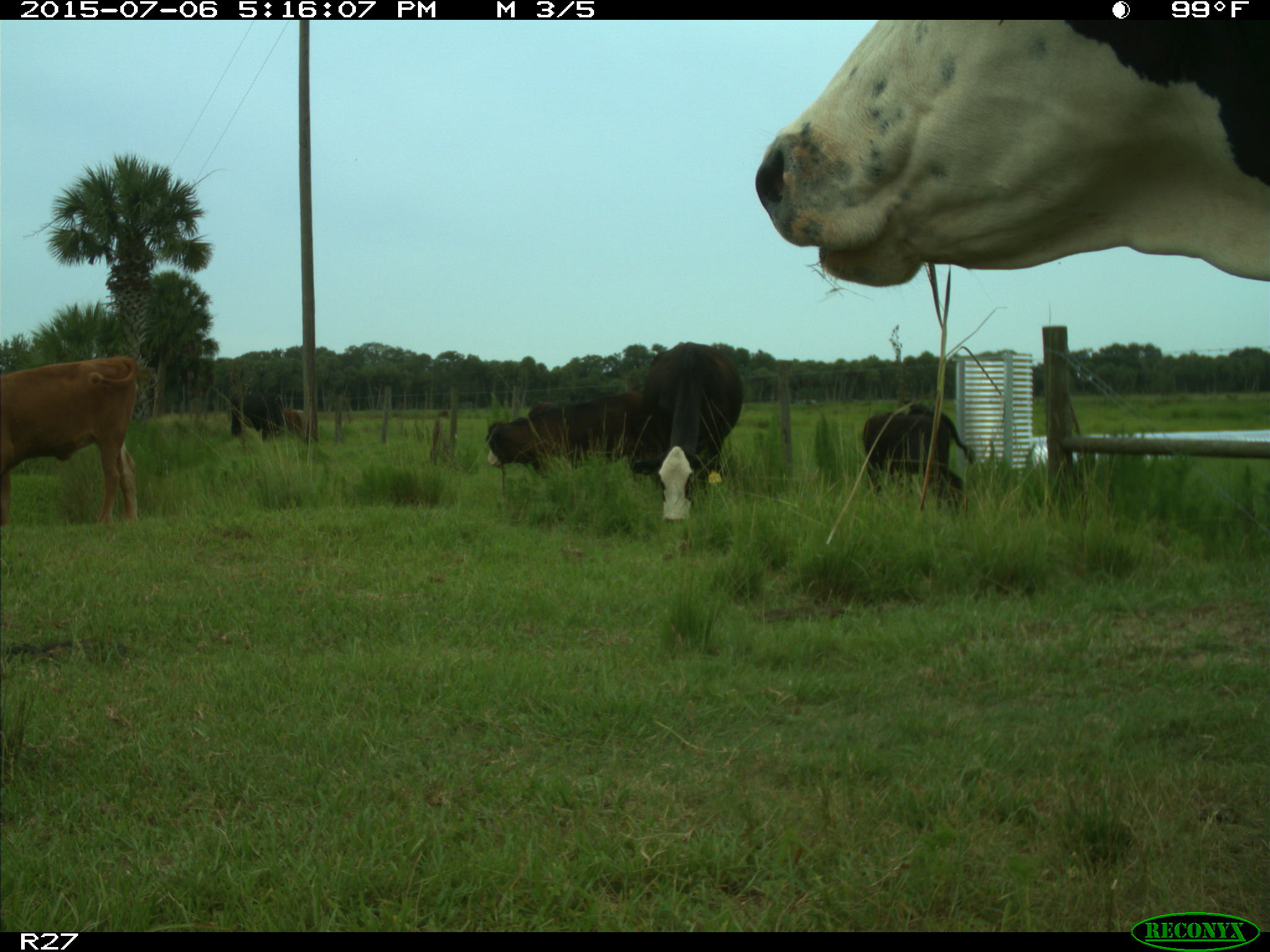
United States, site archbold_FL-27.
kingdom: Animalia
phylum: Chordata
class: Mammalia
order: Artiodactyla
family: Bovidae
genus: Bos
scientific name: Bos taurus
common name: domestic cow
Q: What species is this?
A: Bos taurus (domestic cow).